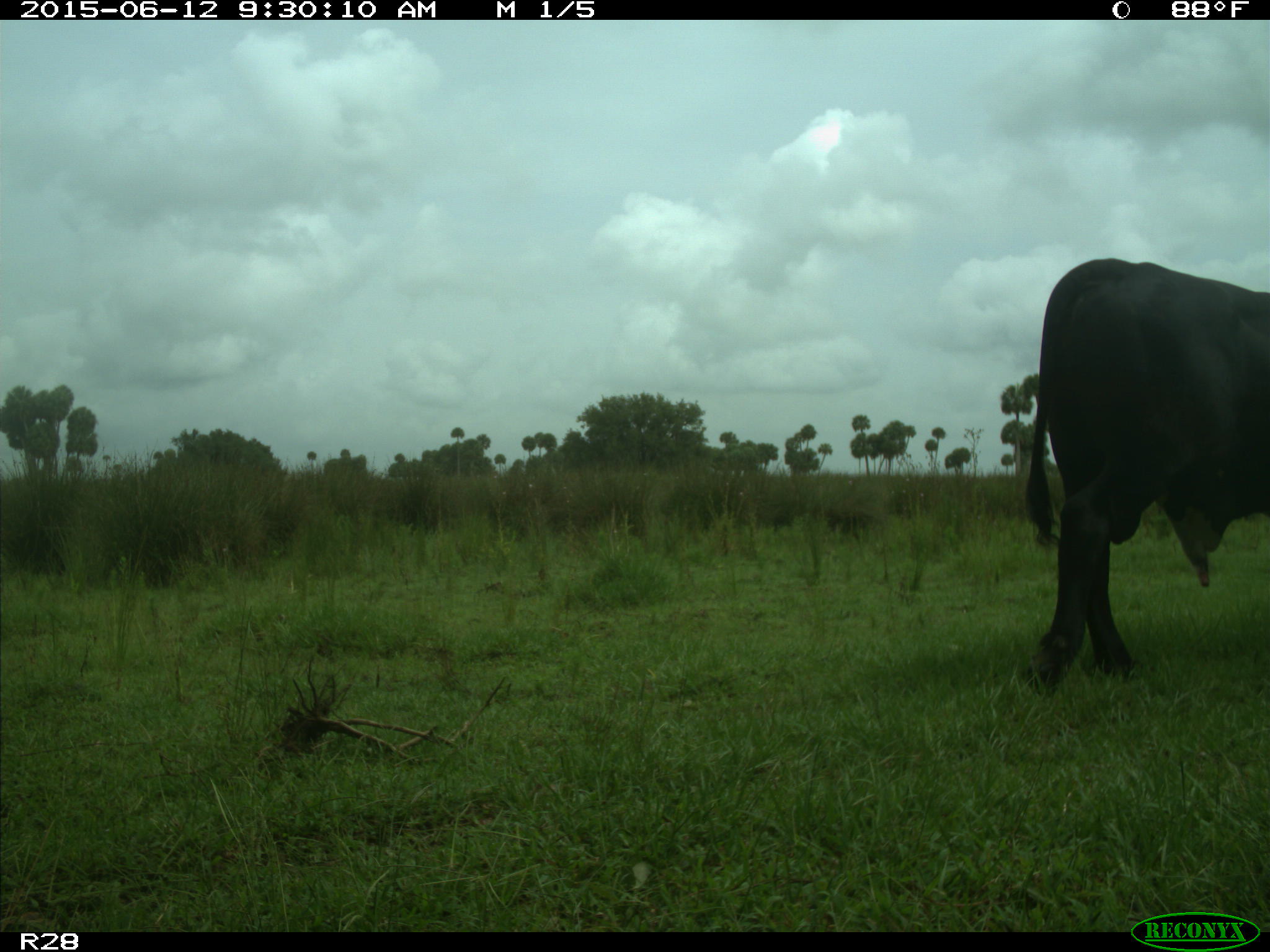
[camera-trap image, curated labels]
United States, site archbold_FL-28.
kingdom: Animalia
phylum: Chordata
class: Mammalia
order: Artiodactyla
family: Bovidae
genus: Bos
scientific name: Bos taurus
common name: domestic cow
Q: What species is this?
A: Bos taurus (domestic cow).